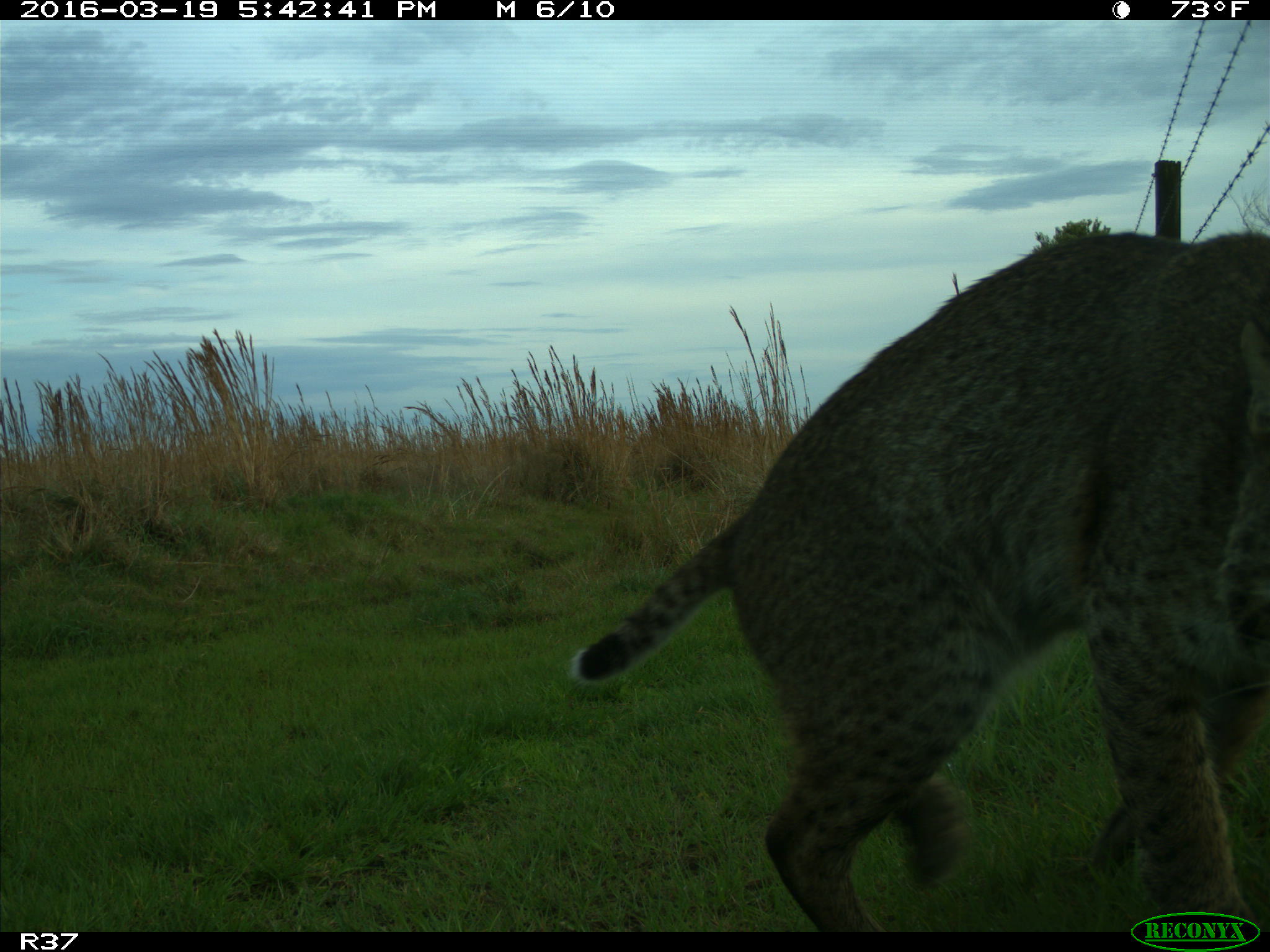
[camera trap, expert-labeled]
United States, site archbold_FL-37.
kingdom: Animalia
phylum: Chordata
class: Mammalia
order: Carnivora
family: Felidae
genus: Lynx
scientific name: Lynx rufus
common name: bobcat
Lynx rufus (bobcat).